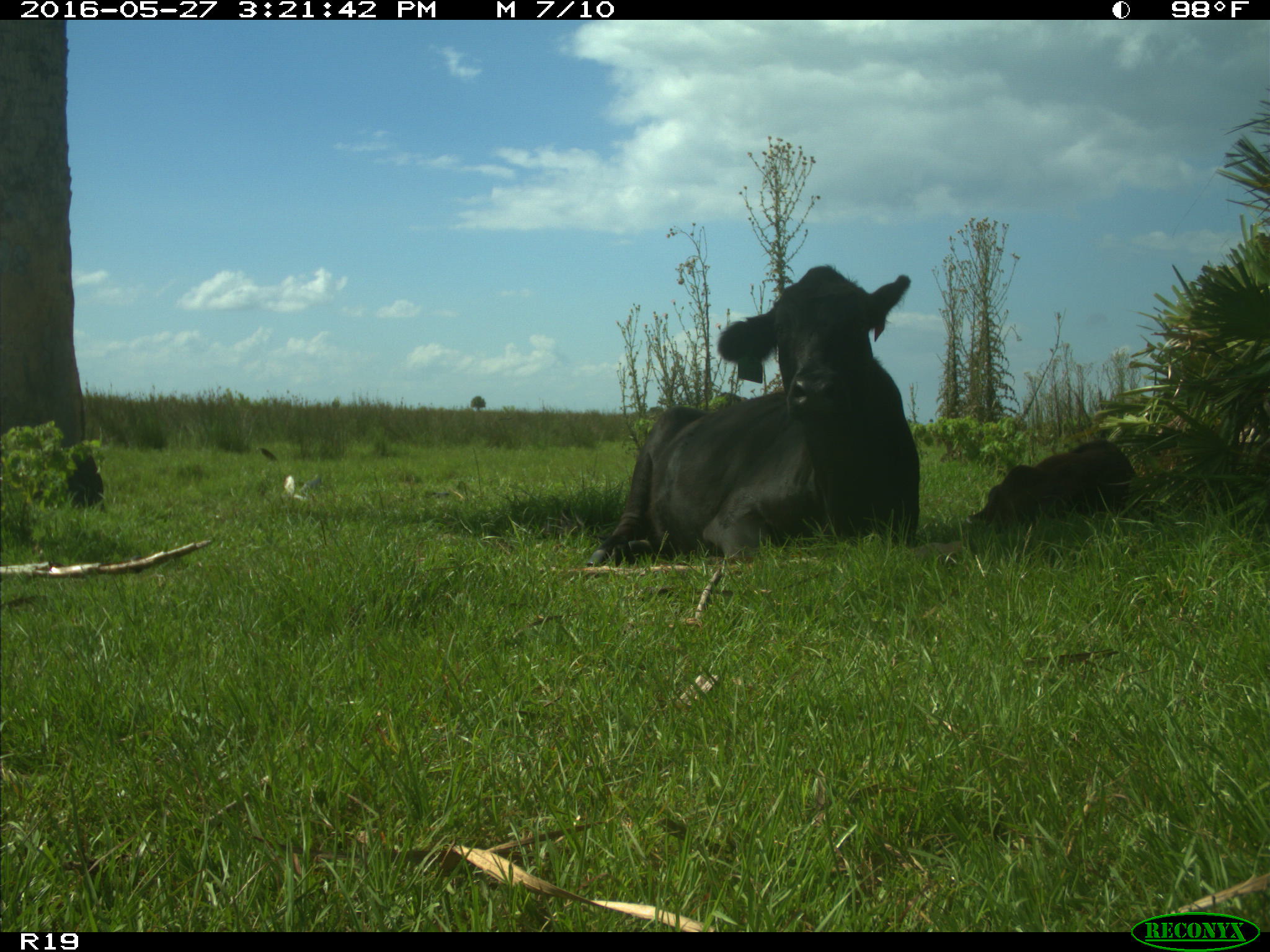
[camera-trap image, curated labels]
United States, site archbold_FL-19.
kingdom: Animalia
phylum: Chordata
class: Mammalia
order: Artiodactyla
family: Bovidae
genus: Bos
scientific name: Bos taurus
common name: domestic cow